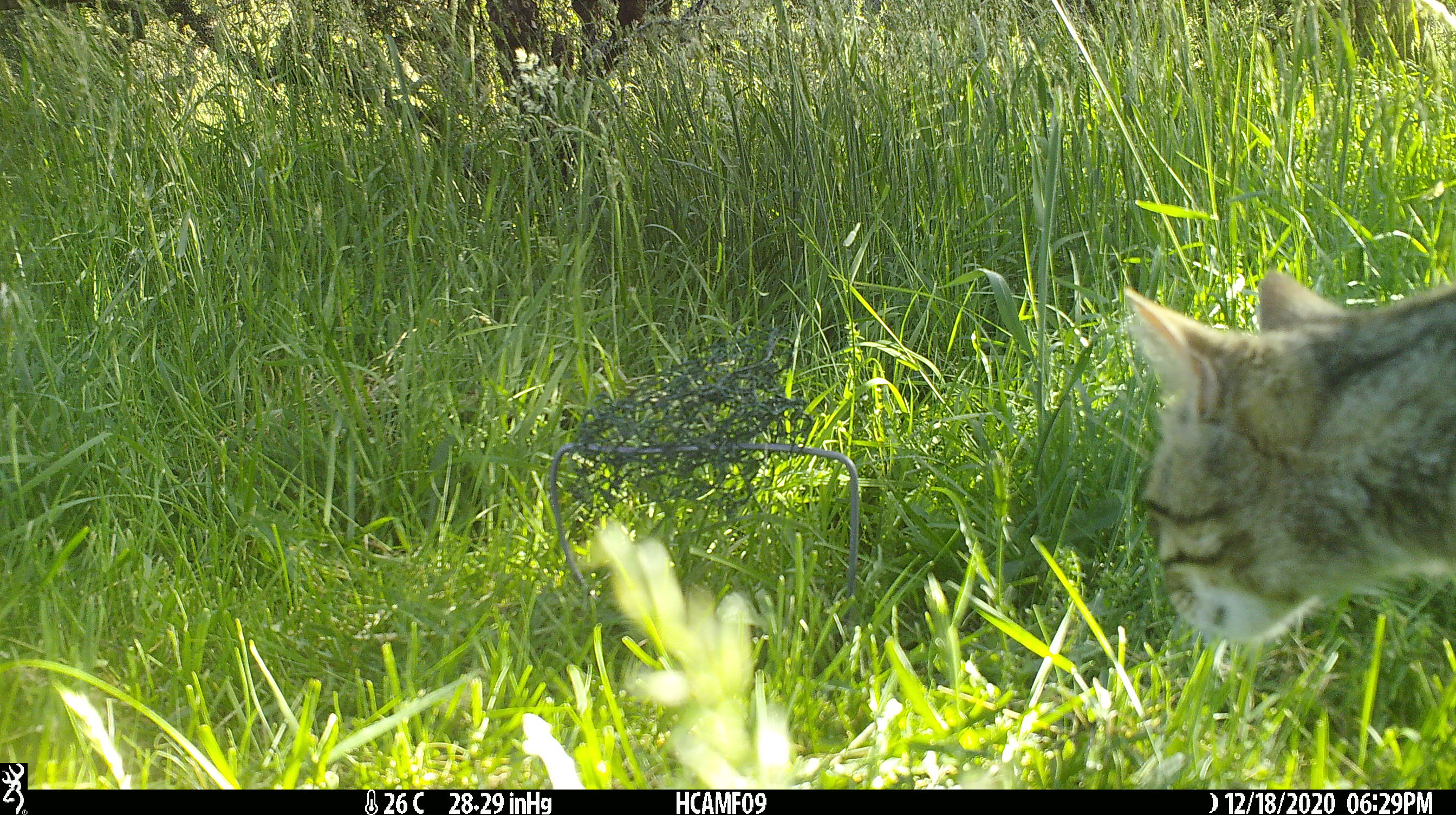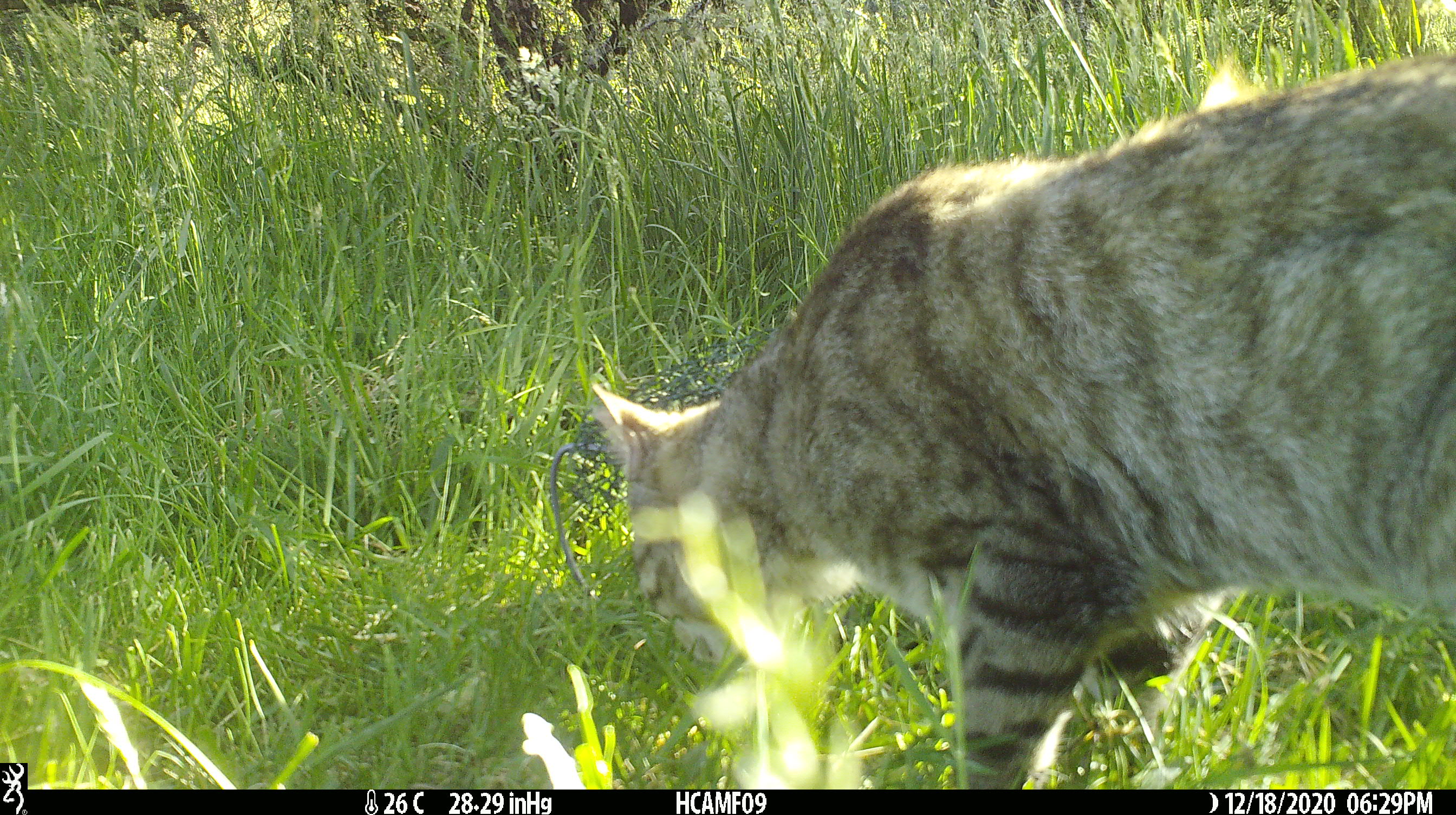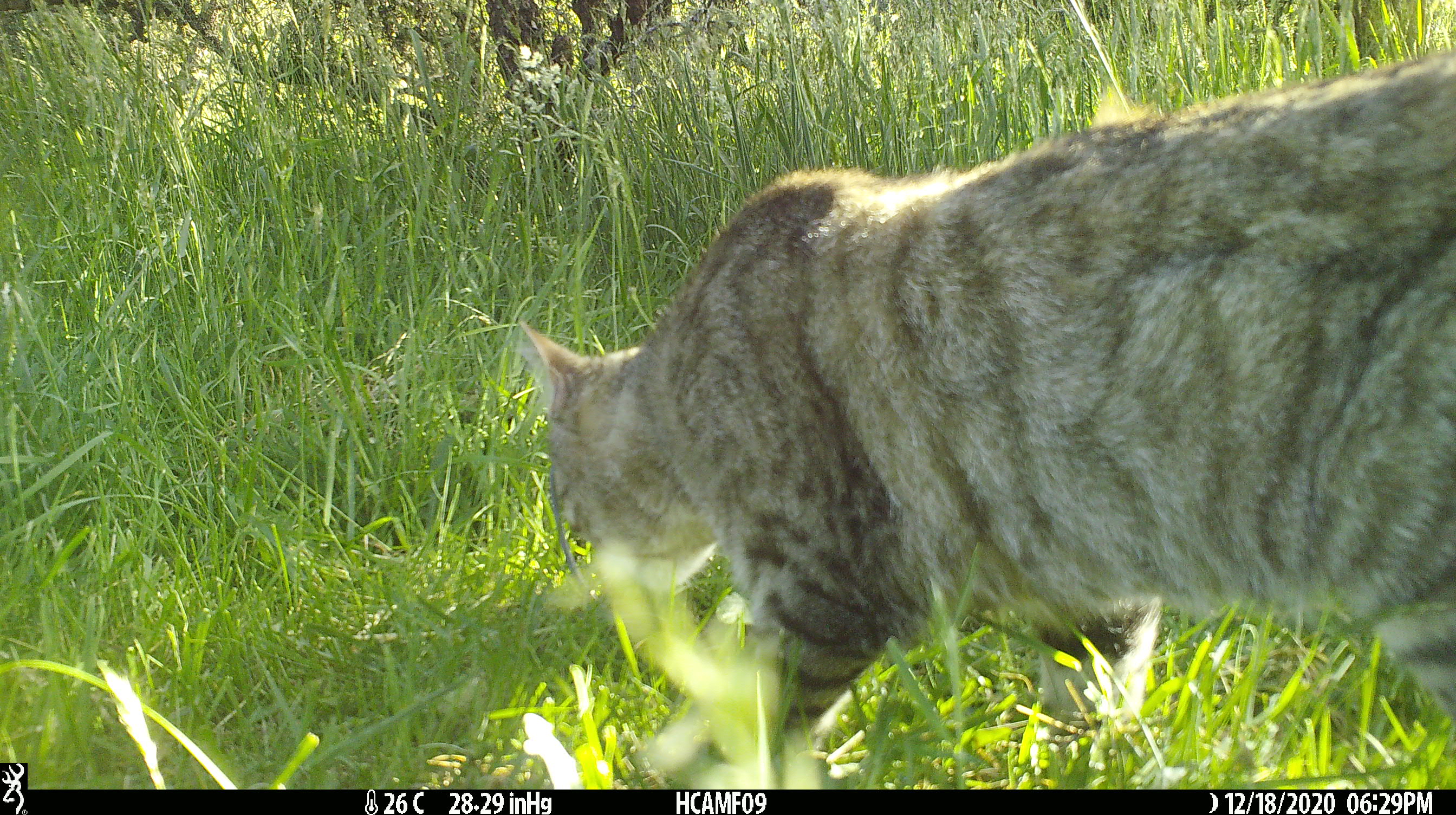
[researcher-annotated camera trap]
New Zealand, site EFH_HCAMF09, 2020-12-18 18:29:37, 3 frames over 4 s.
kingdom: Animalia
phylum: Chordata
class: Mammalia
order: Carnivora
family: Felidae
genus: Felis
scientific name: Felis catus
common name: domestic cat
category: cat